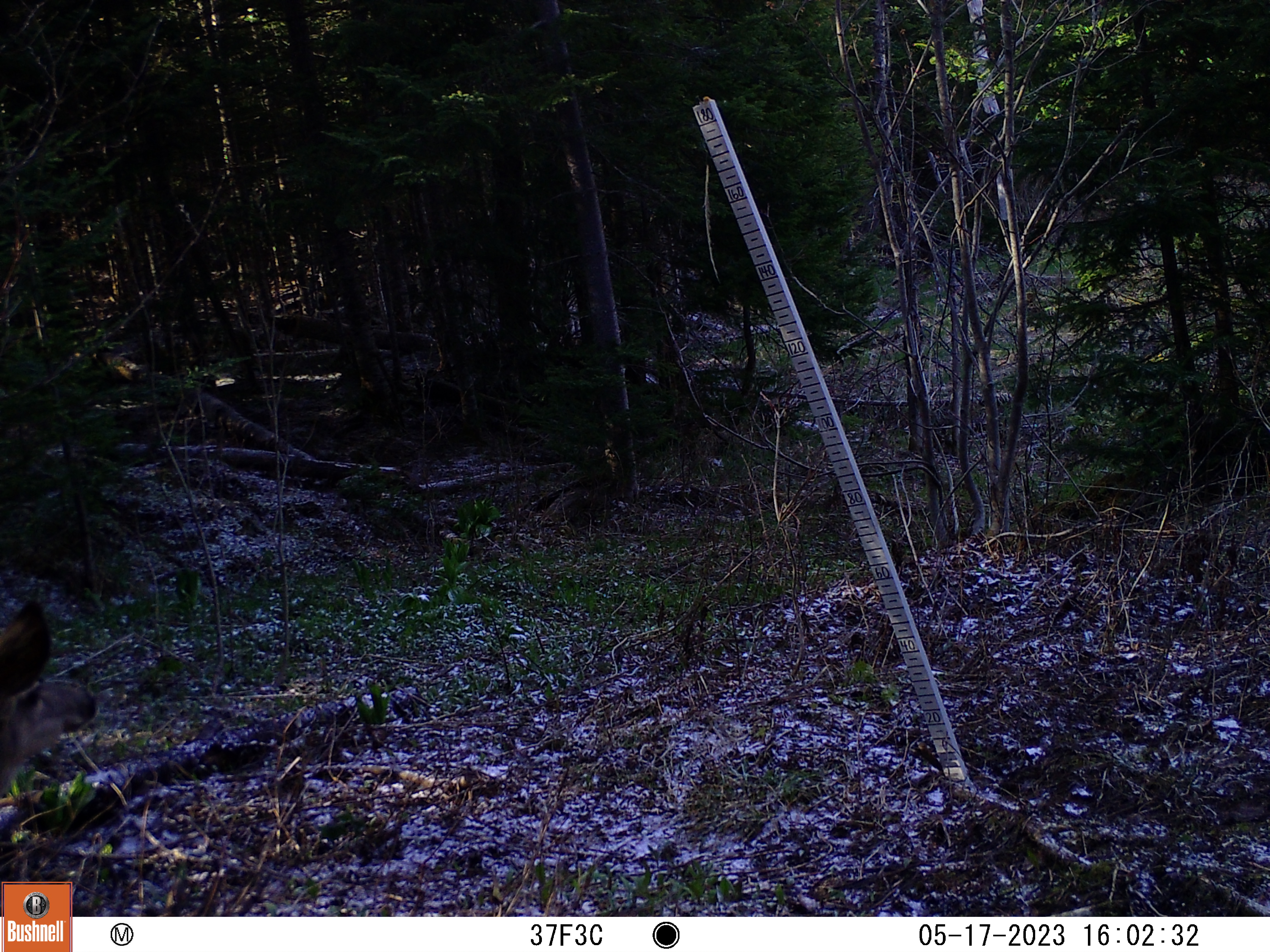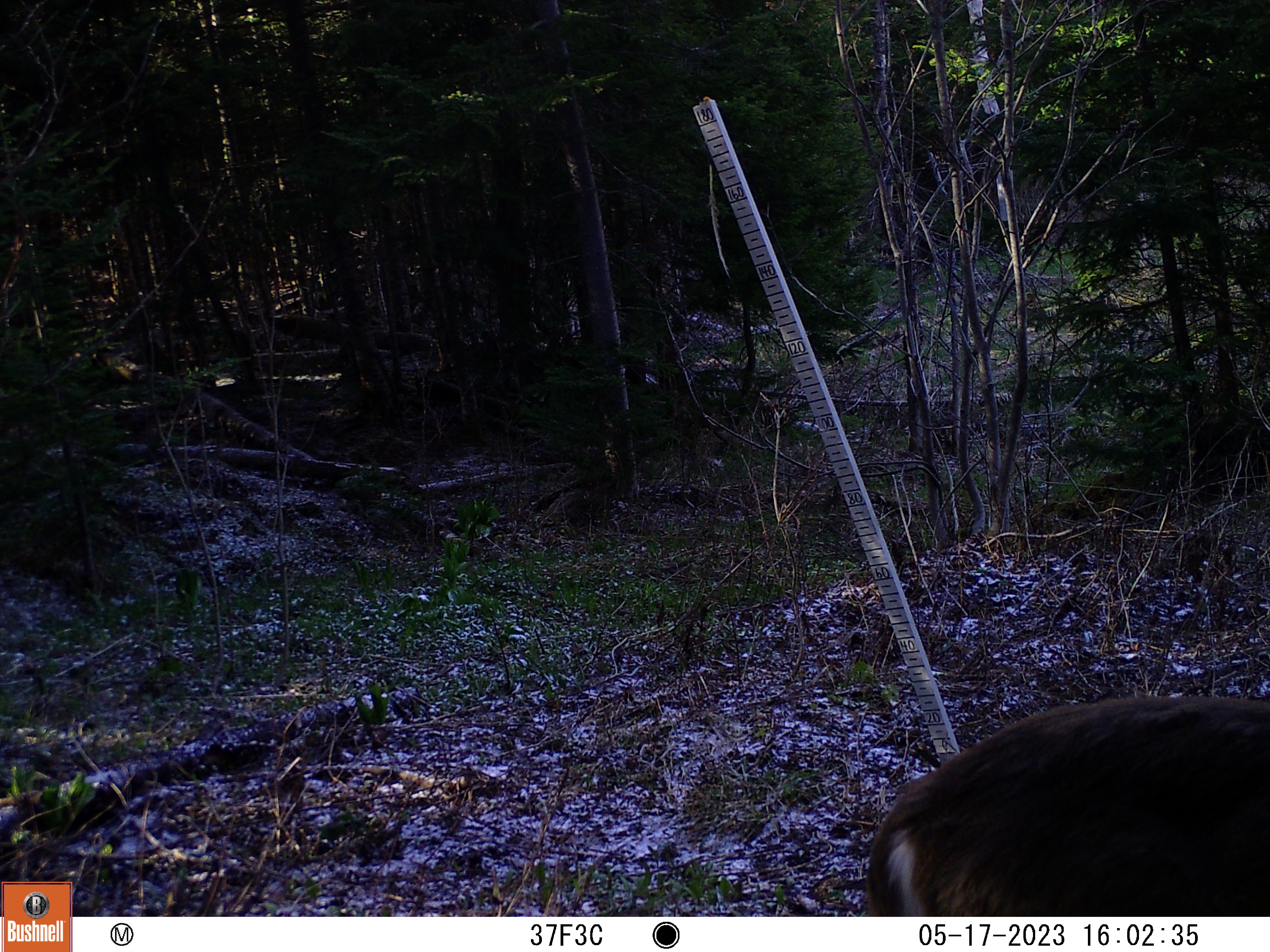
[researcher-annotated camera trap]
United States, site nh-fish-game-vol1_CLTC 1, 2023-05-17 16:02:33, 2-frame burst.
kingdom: Animalia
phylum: Chordata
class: Mammalia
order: Artiodactyla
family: Cervidae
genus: Odocoileus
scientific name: Odocoileus virginianus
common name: white-tailed deer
White-tailed deer (Odocoileus virginianus).